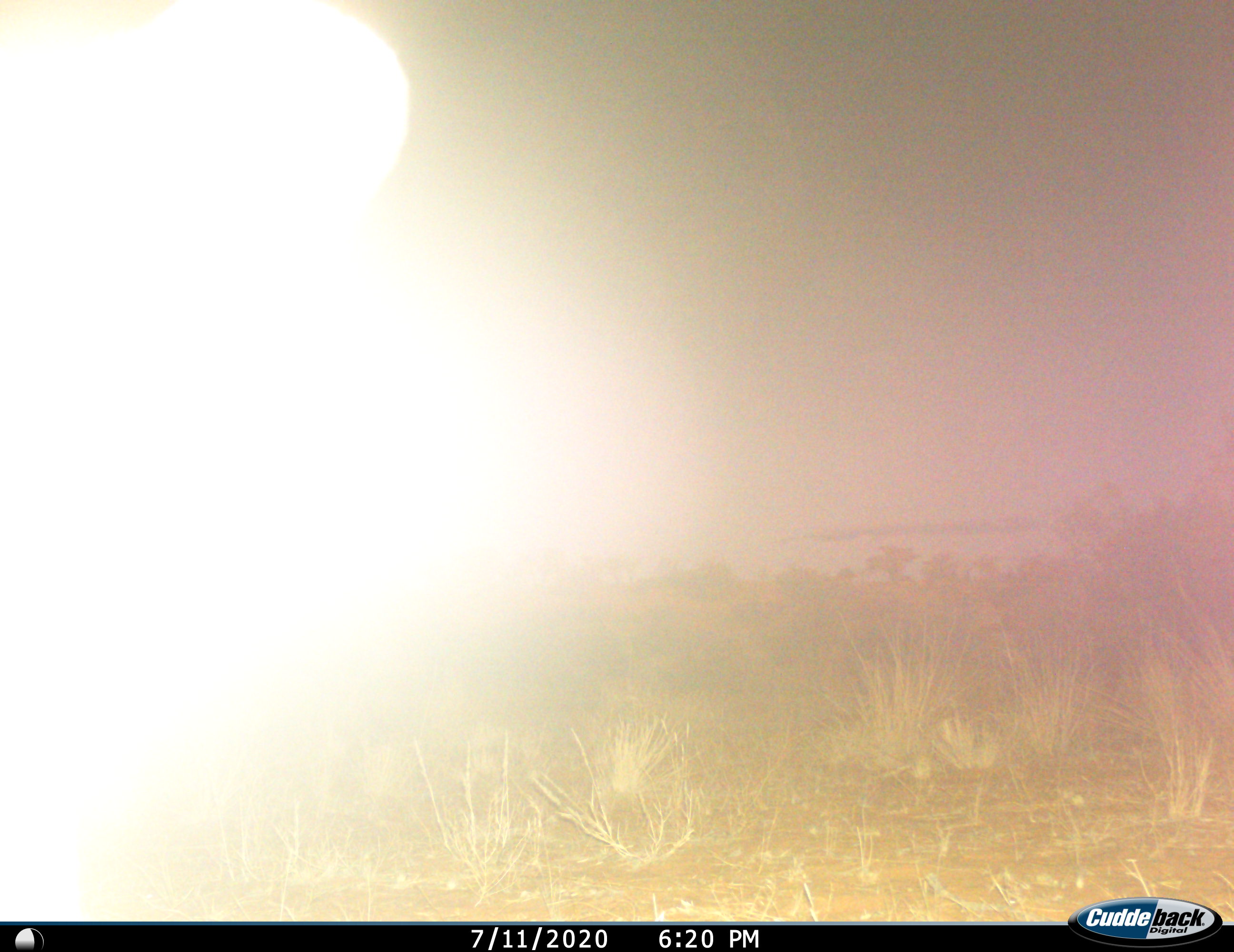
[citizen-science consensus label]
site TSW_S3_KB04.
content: unidentified animal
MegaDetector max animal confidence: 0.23